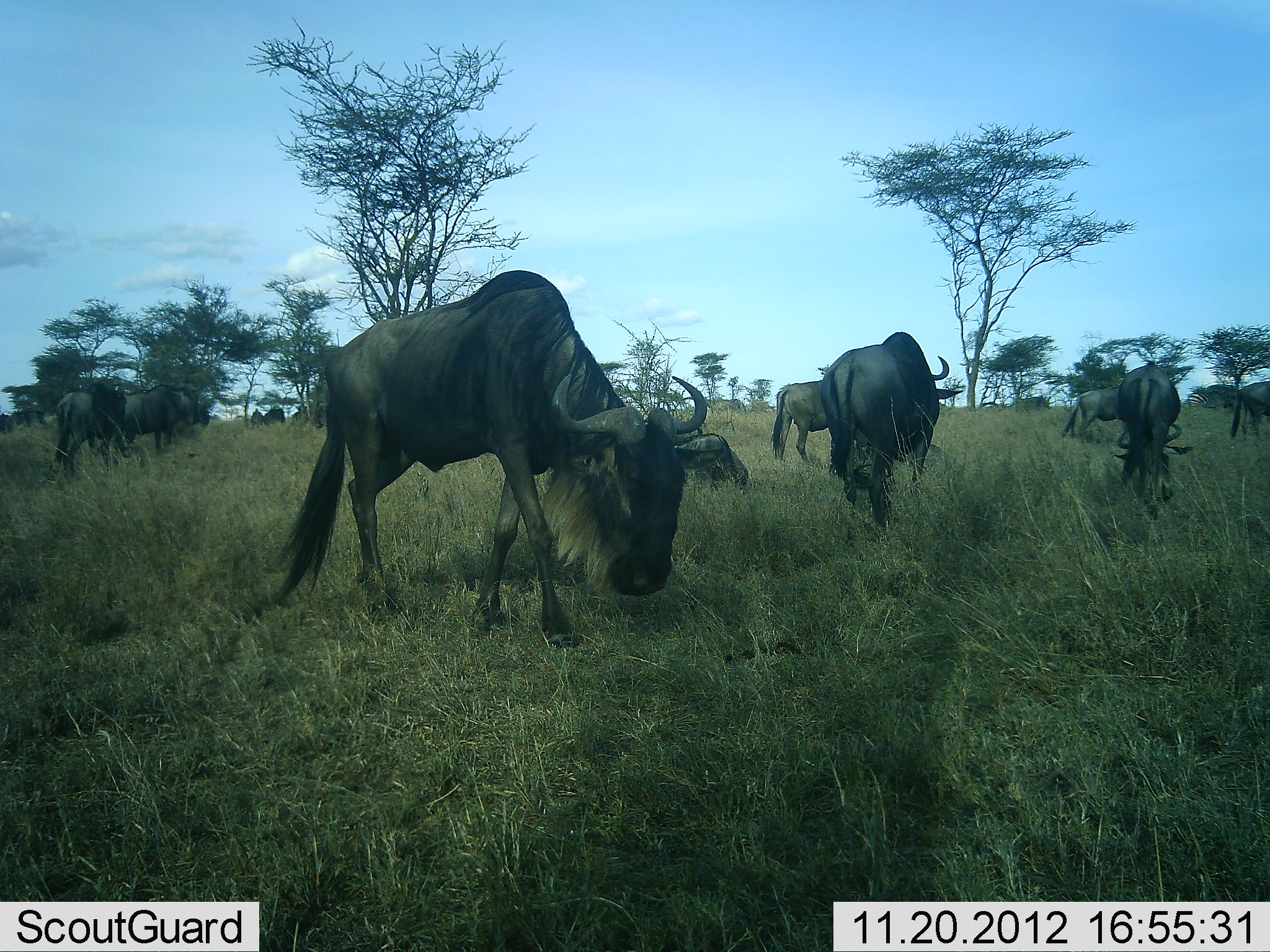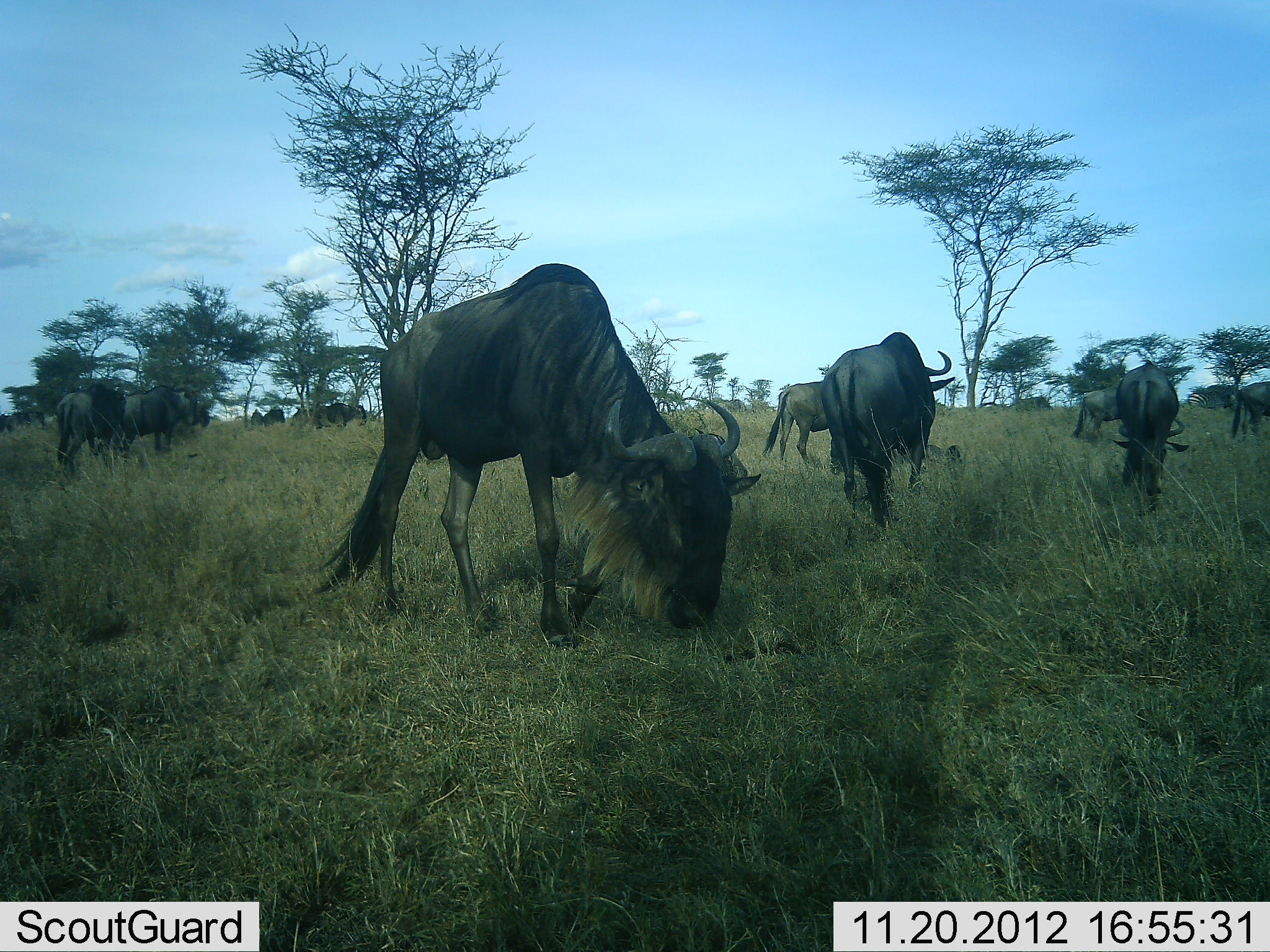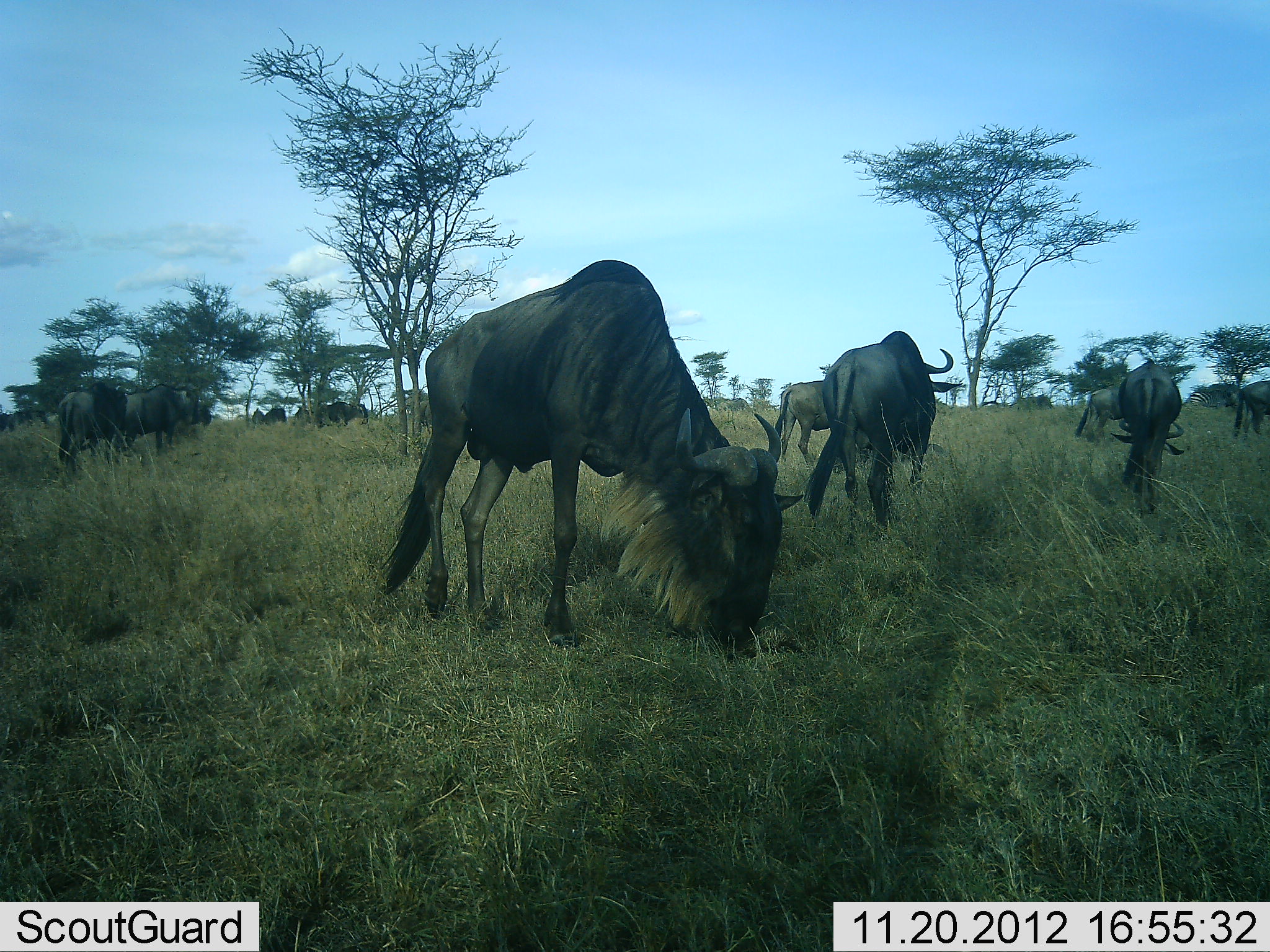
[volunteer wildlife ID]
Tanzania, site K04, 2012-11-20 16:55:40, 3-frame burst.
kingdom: Animalia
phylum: Chordata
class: Mammalia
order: Artiodactyla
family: Bovidae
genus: Connochaetes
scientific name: Connochaetes taurinus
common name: blue wildebeest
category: wildebeest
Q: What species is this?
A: Wildebeest (blue wildebeest) (Connochaetes taurinus).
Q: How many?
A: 10.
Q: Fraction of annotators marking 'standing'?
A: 60%.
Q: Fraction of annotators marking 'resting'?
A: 10%.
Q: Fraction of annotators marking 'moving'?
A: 50%.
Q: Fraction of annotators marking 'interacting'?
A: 0%.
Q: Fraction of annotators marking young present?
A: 0%.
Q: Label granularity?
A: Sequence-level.